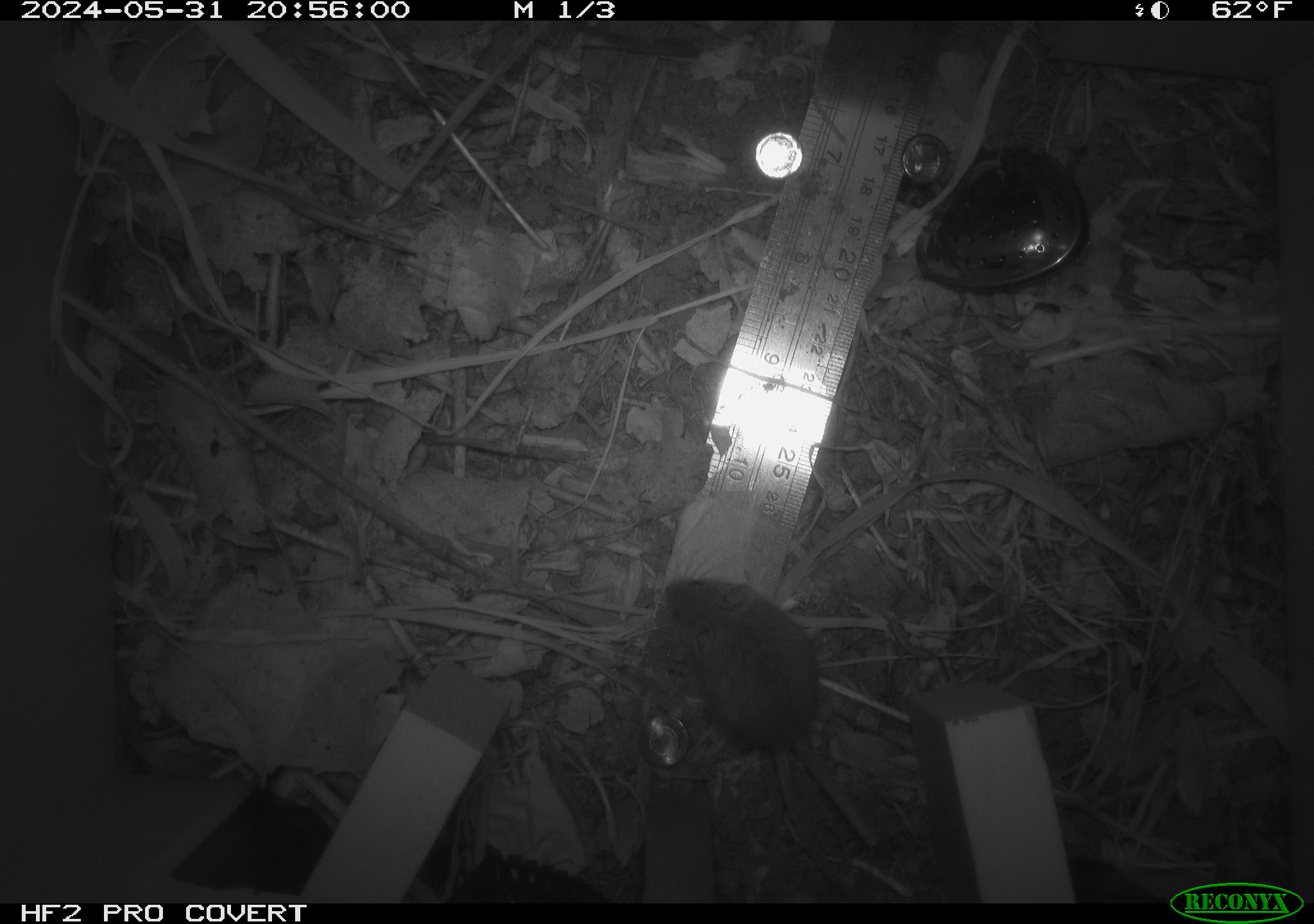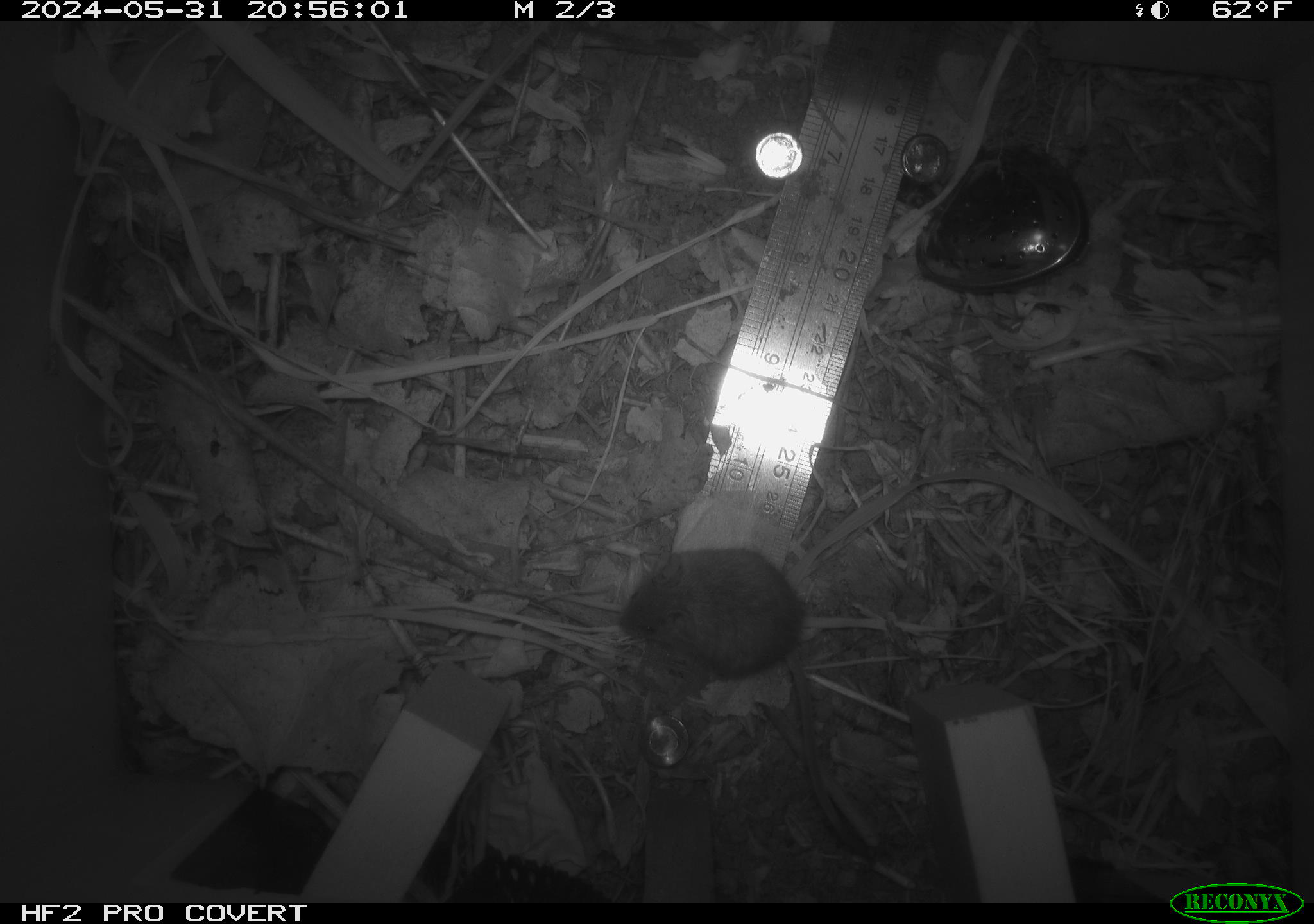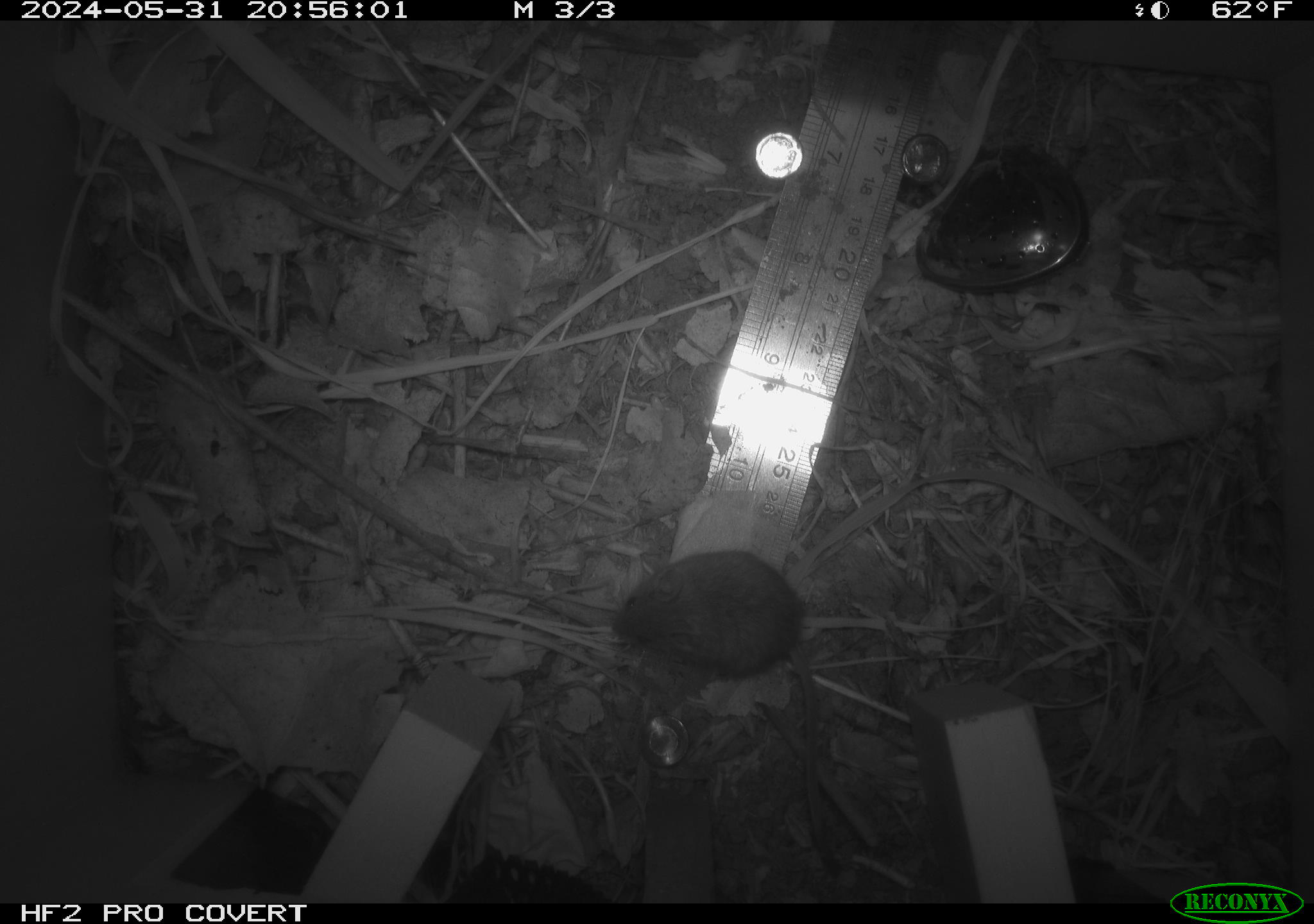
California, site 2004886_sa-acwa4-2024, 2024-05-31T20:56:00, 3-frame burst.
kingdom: Animalia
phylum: Chordata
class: Mammalia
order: Rodentia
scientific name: Rodentia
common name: mouse species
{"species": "mouse species (Rodentia)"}